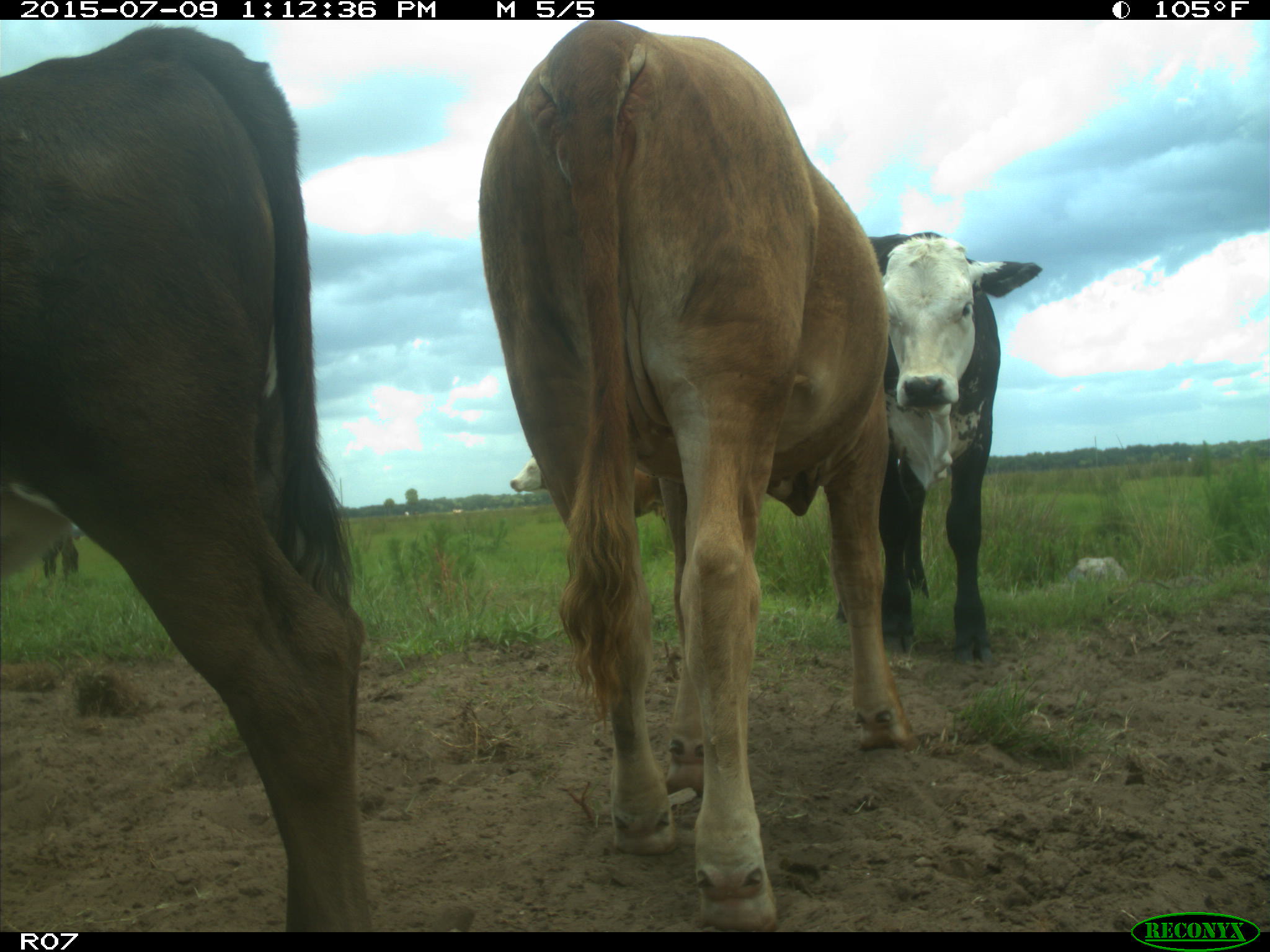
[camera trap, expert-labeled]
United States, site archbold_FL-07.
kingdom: Animalia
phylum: Chordata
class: Mammalia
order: Artiodactyla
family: Bovidae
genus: Bos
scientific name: Bos taurus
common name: domestic cow